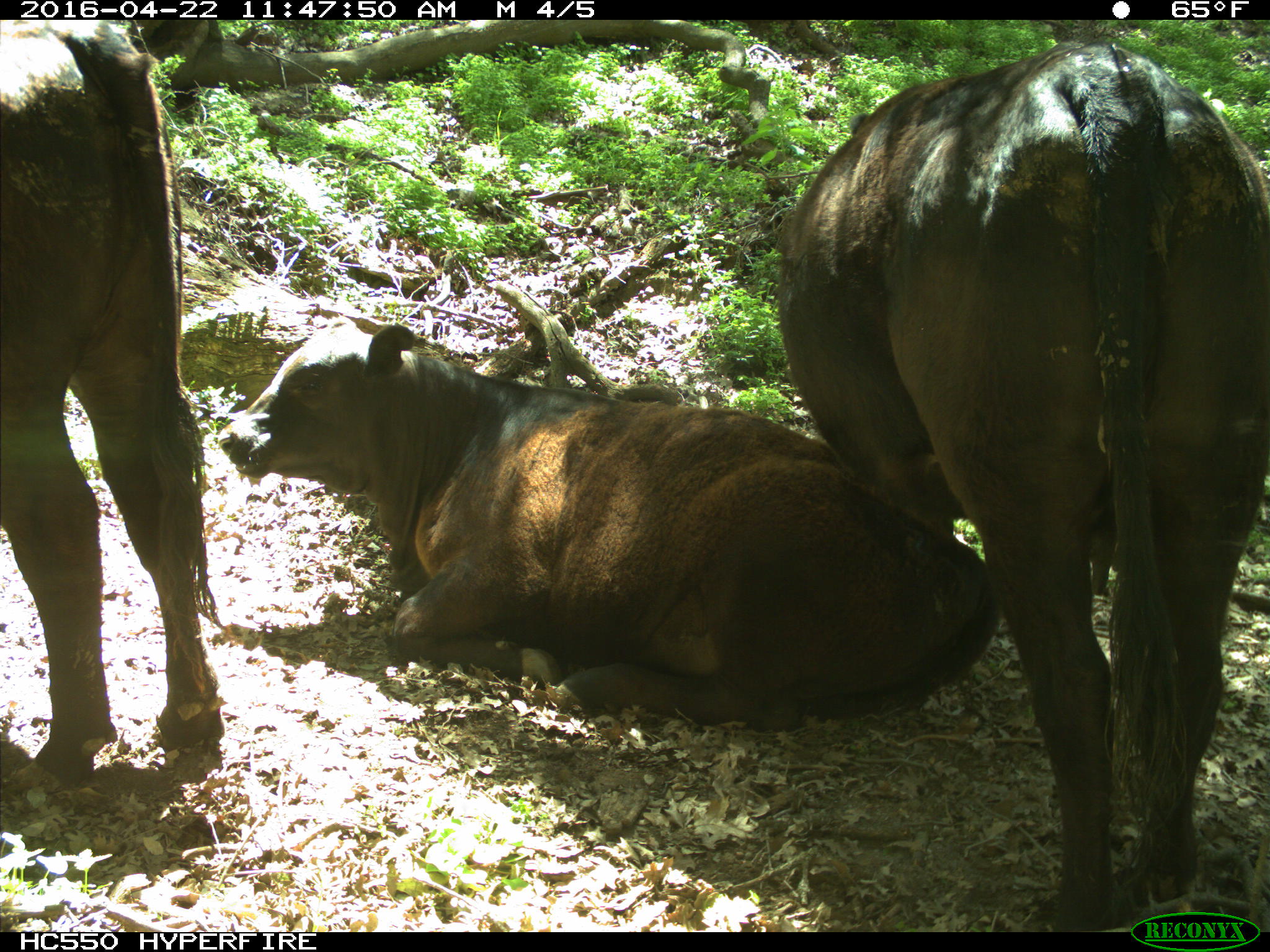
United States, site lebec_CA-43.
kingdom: Animalia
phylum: Chordata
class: Mammalia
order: Artiodactyla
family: Bovidae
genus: Bos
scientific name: Bos taurus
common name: domestic cow